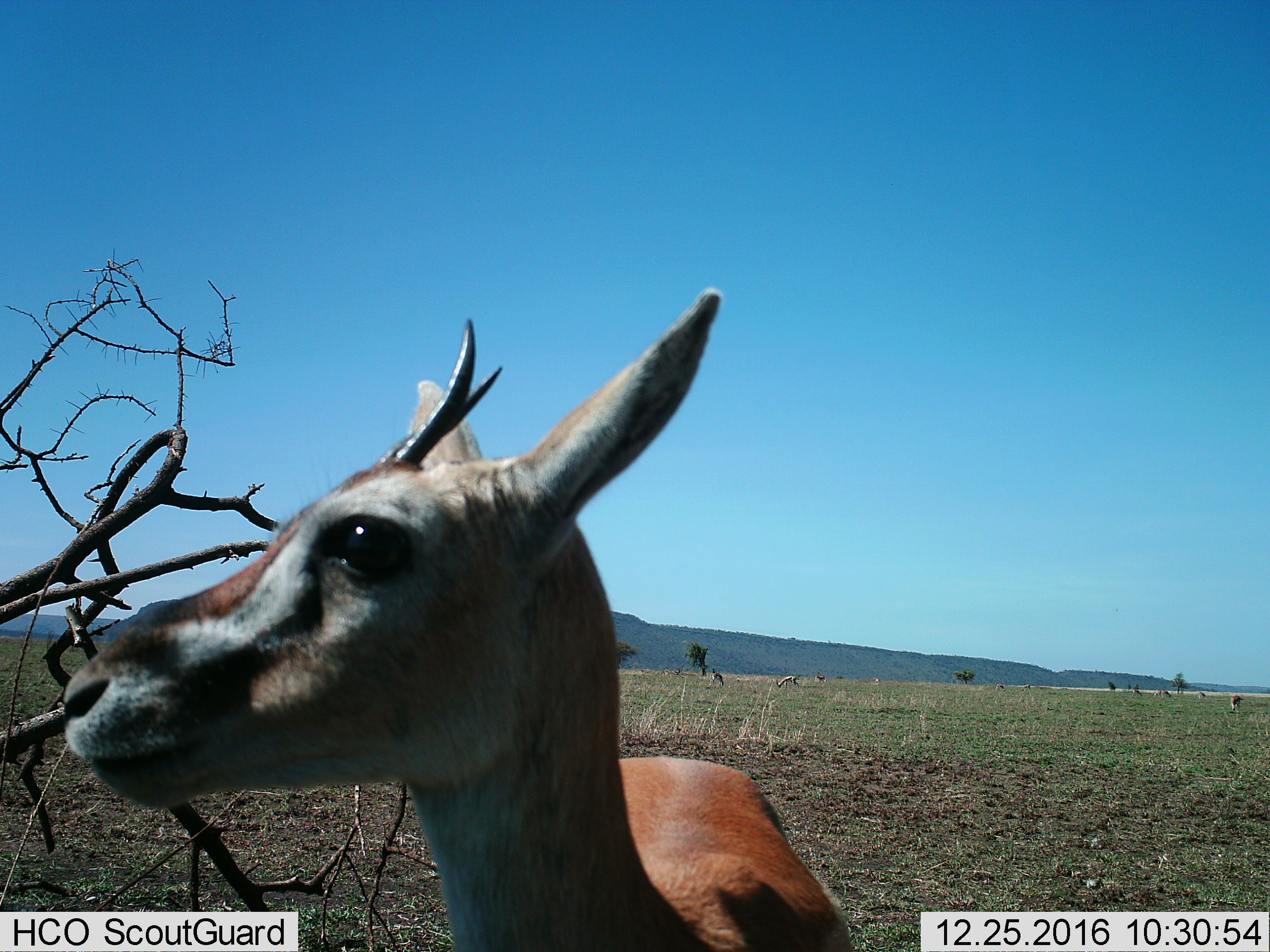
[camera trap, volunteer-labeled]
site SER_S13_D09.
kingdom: Animalia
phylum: Chordata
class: Mammalia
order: Artiodactyla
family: Bovidae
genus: Eudorcas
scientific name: Eudorcas thomsonii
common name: thomson's gazelle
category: gazellethomsons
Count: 9.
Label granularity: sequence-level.